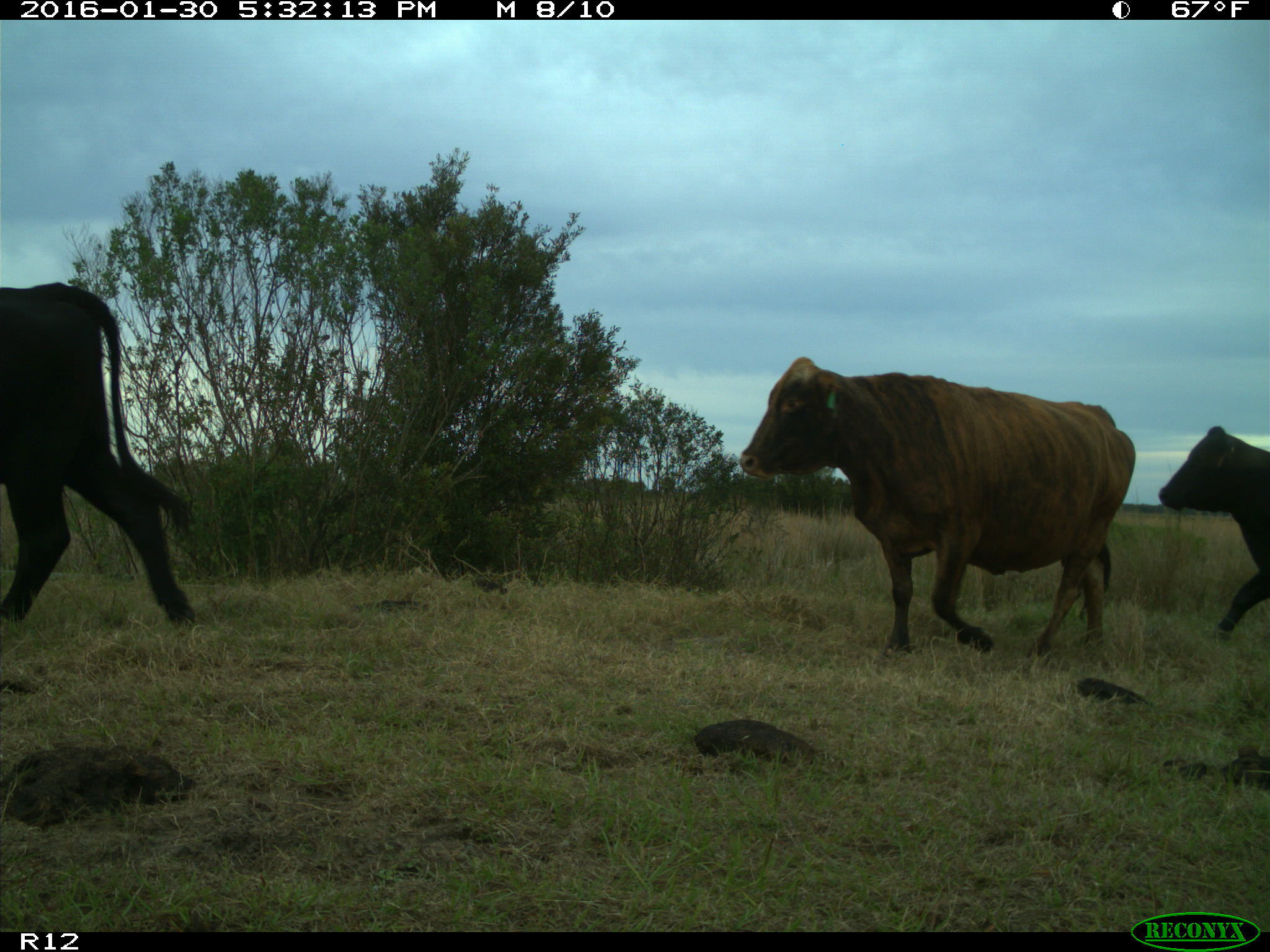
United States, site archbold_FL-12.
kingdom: Animalia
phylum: Chordata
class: Mammalia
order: Artiodactyla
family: Bovidae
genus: Bos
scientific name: Bos taurus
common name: domestic cow